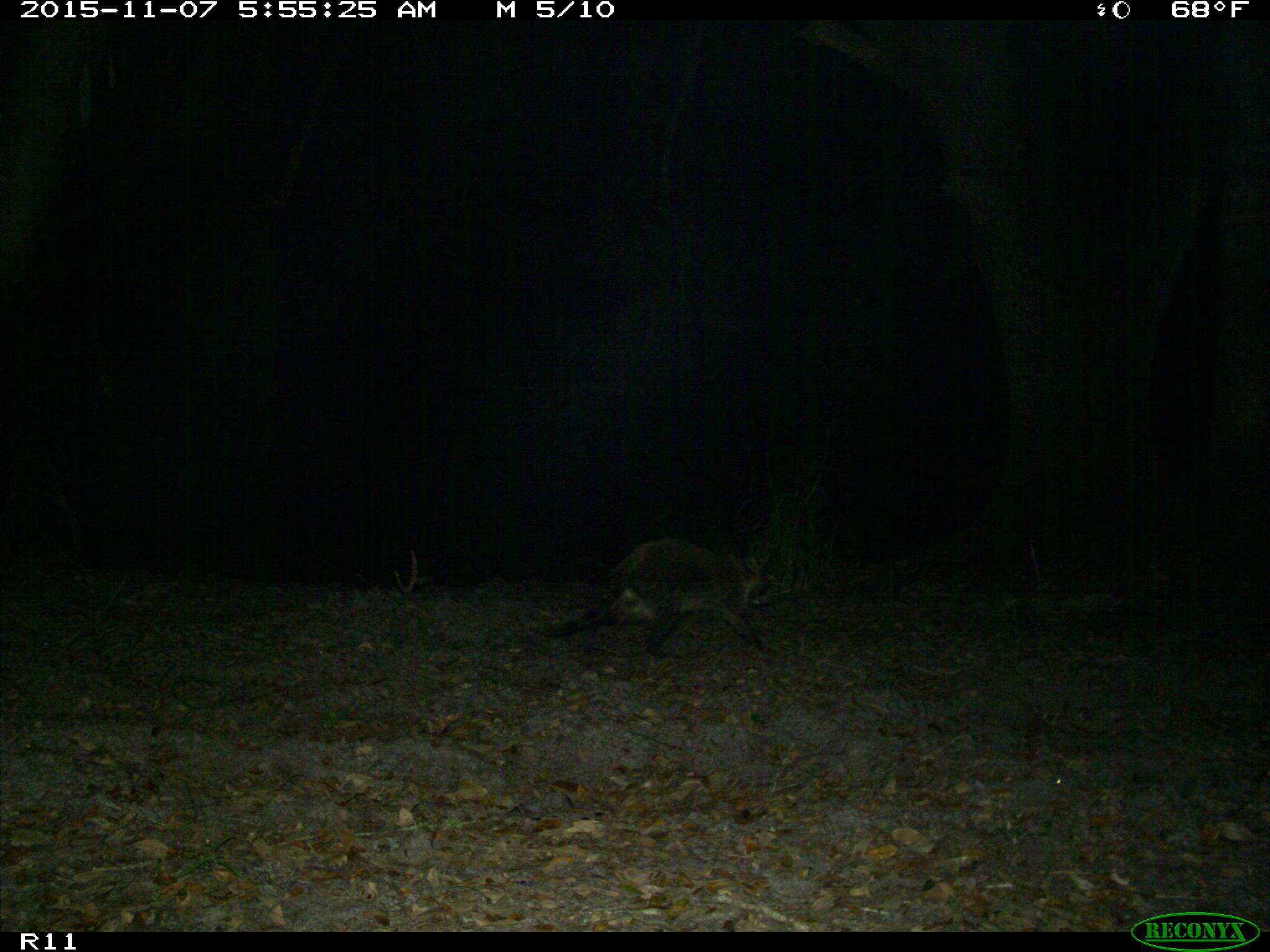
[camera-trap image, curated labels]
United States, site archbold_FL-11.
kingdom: Animalia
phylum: Chordata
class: Mammalia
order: Carnivora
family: Procyonidae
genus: Procyon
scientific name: Procyon lotor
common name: common raccoon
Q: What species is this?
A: Procyon lotor (common raccoon).